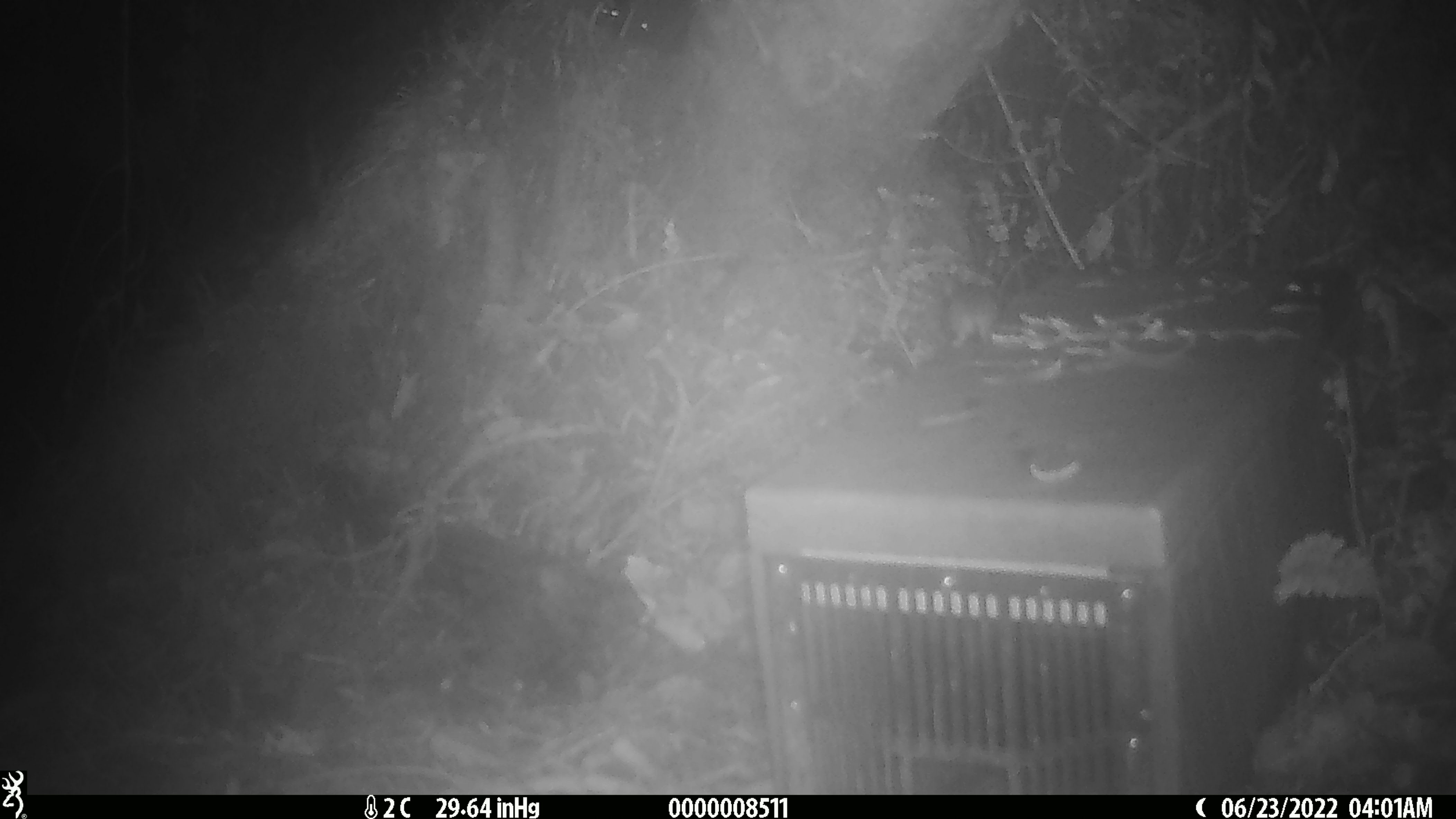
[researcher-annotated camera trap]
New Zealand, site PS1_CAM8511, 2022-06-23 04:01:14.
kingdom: Animalia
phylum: Chordata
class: Mammalia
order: Rodentia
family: Muridae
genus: Mus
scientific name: Mus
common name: mouse